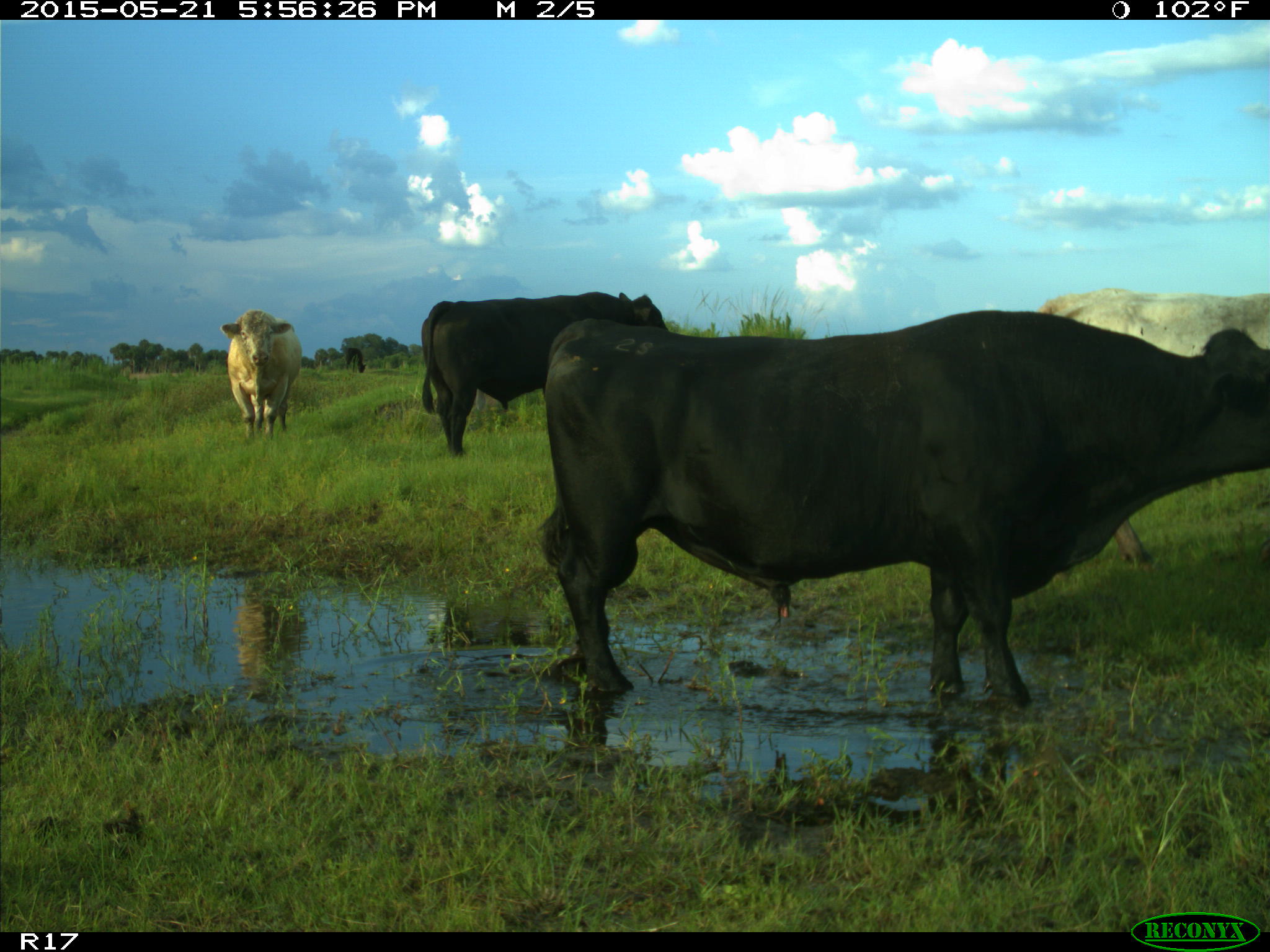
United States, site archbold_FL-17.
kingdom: Animalia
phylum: Chordata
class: Mammalia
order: Artiodactyla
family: Bovidae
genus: Bos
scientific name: Bos taurus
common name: domestic cow